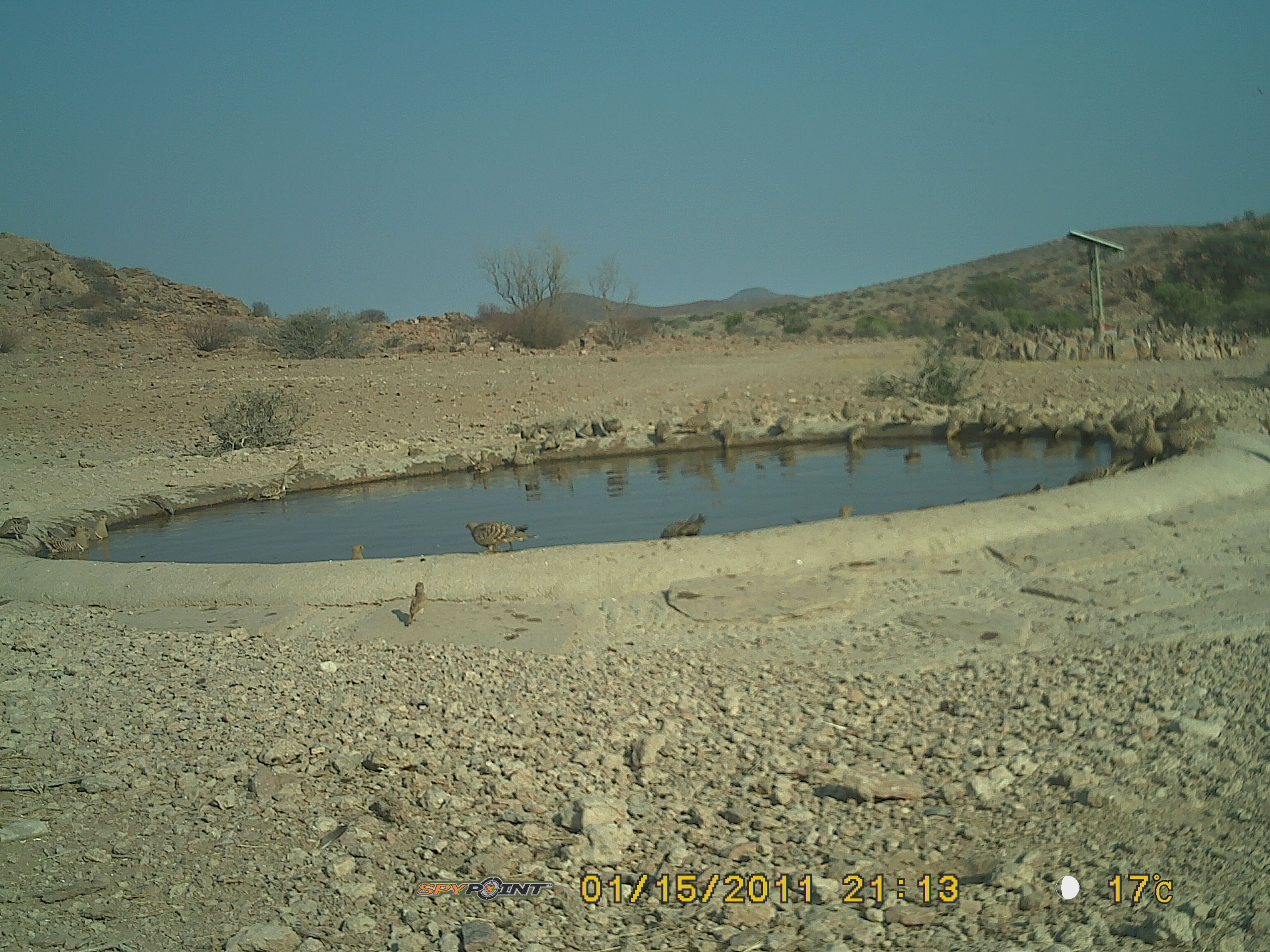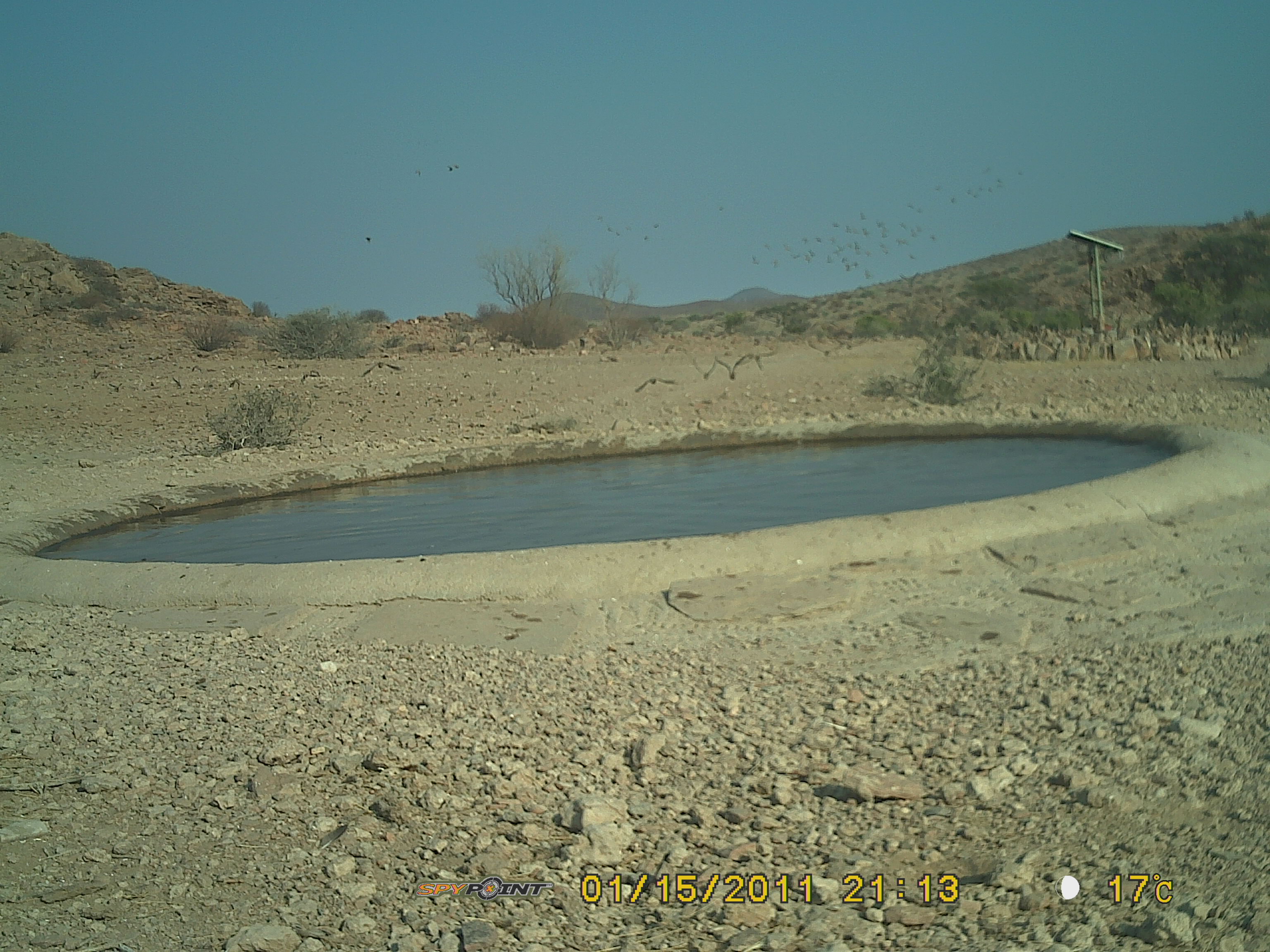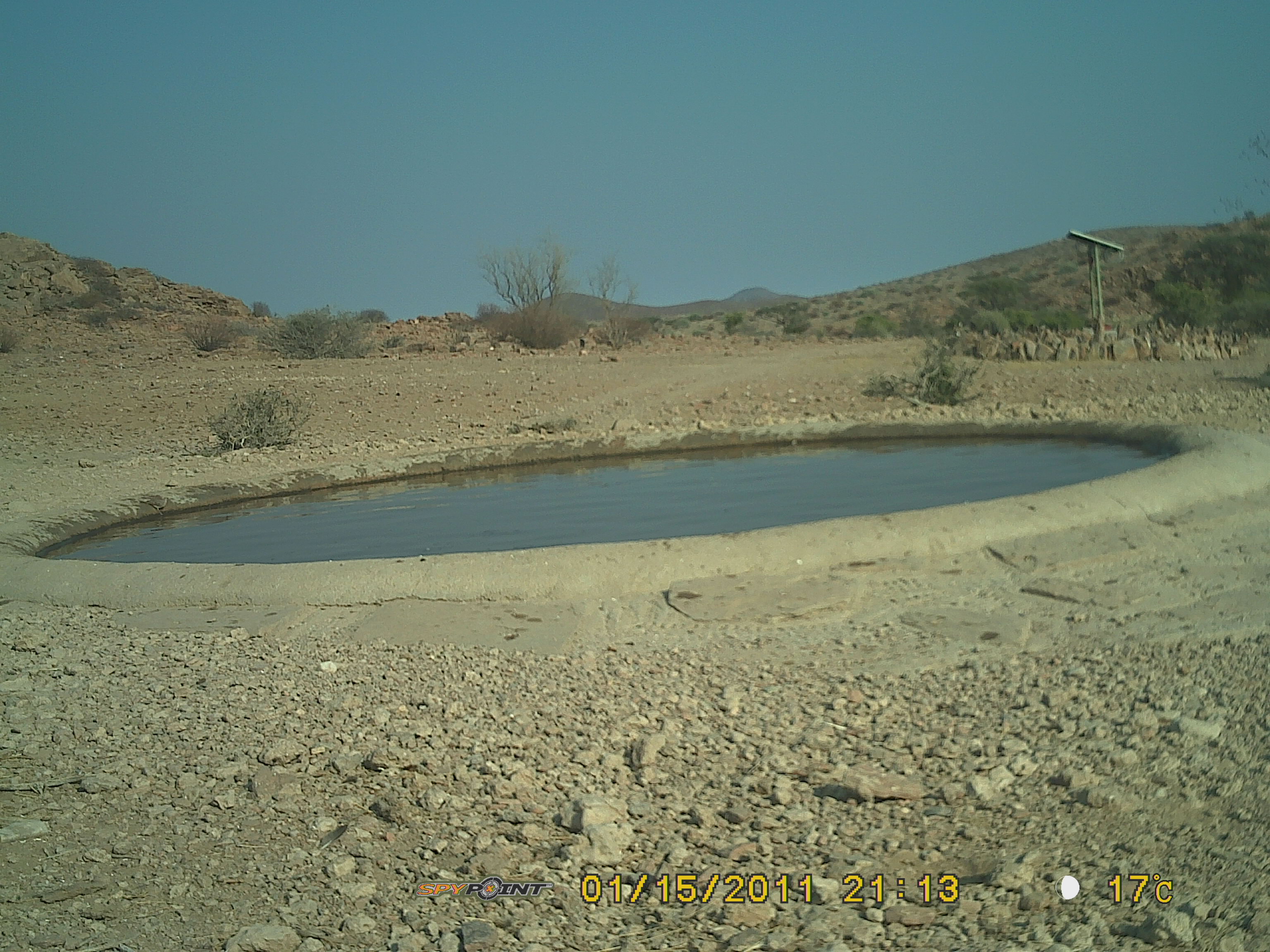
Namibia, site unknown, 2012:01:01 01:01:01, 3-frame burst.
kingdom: Animalia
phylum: Chordata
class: Aves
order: Pterocliformes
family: Pteroclidae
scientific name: Pteroclidae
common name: sandgrouse